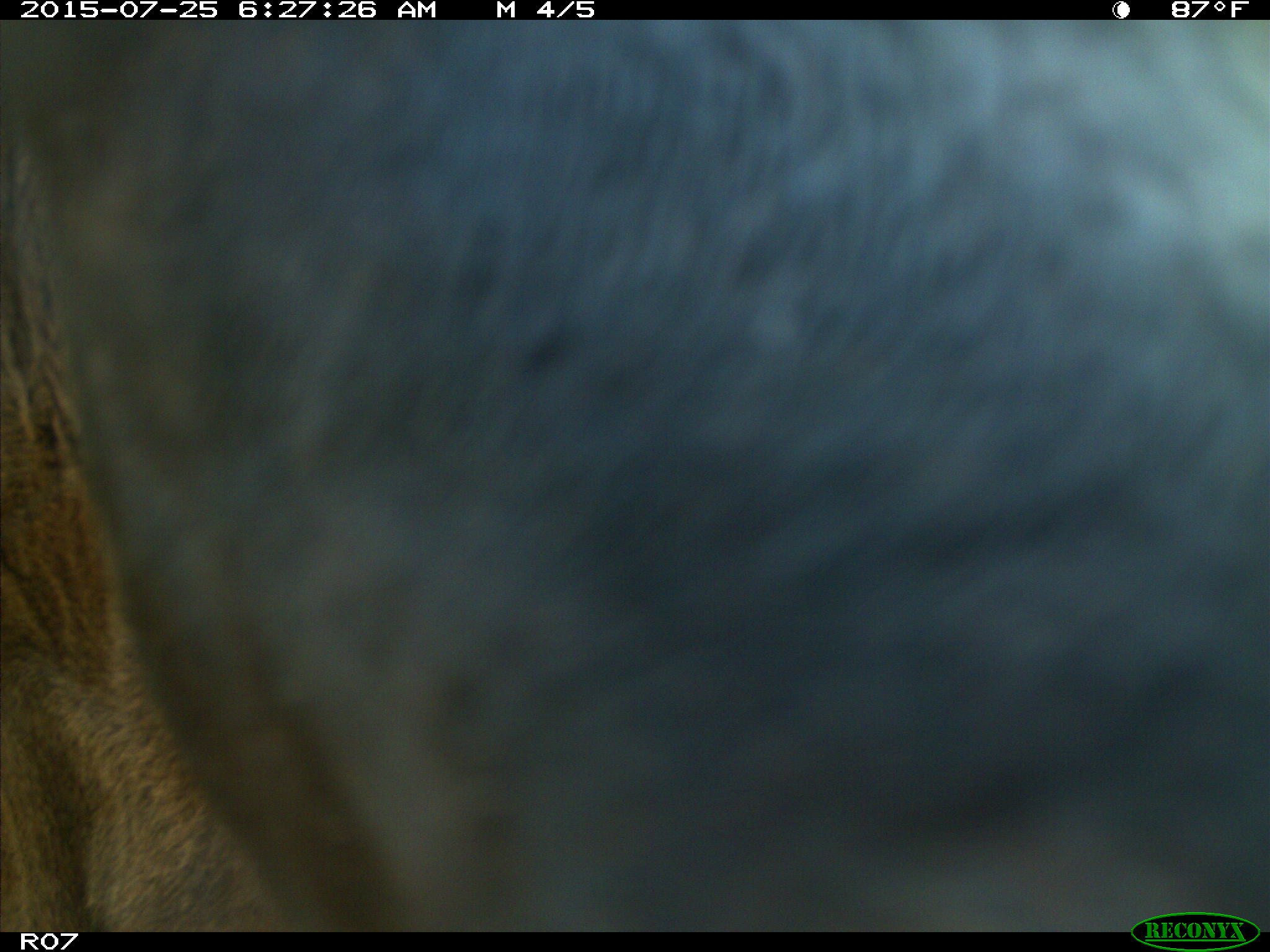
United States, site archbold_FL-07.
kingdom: Animalia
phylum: Chordata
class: Mammalia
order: Artiodactyla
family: Bovidae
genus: Bos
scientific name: Bos taurus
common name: domestic cow